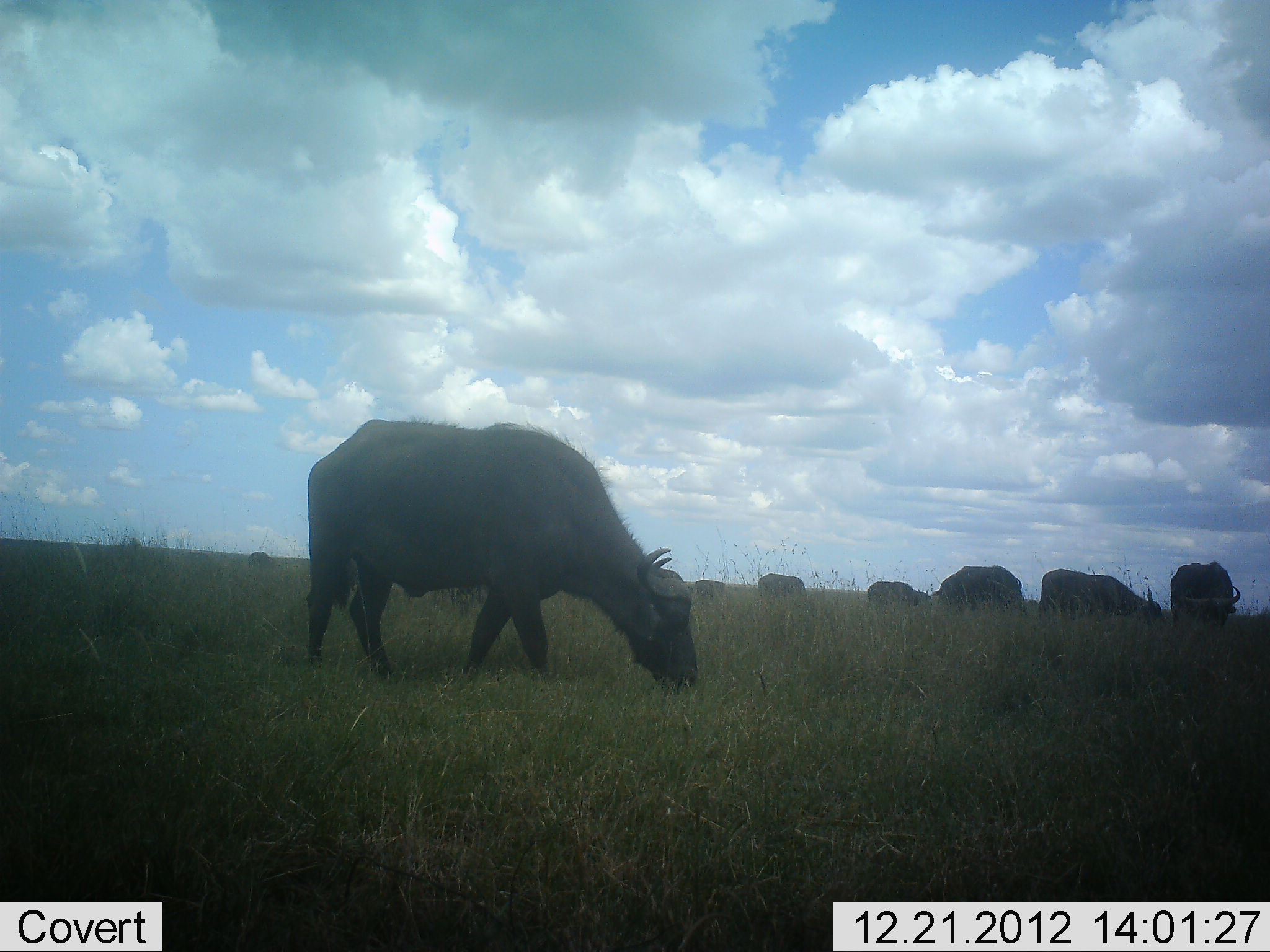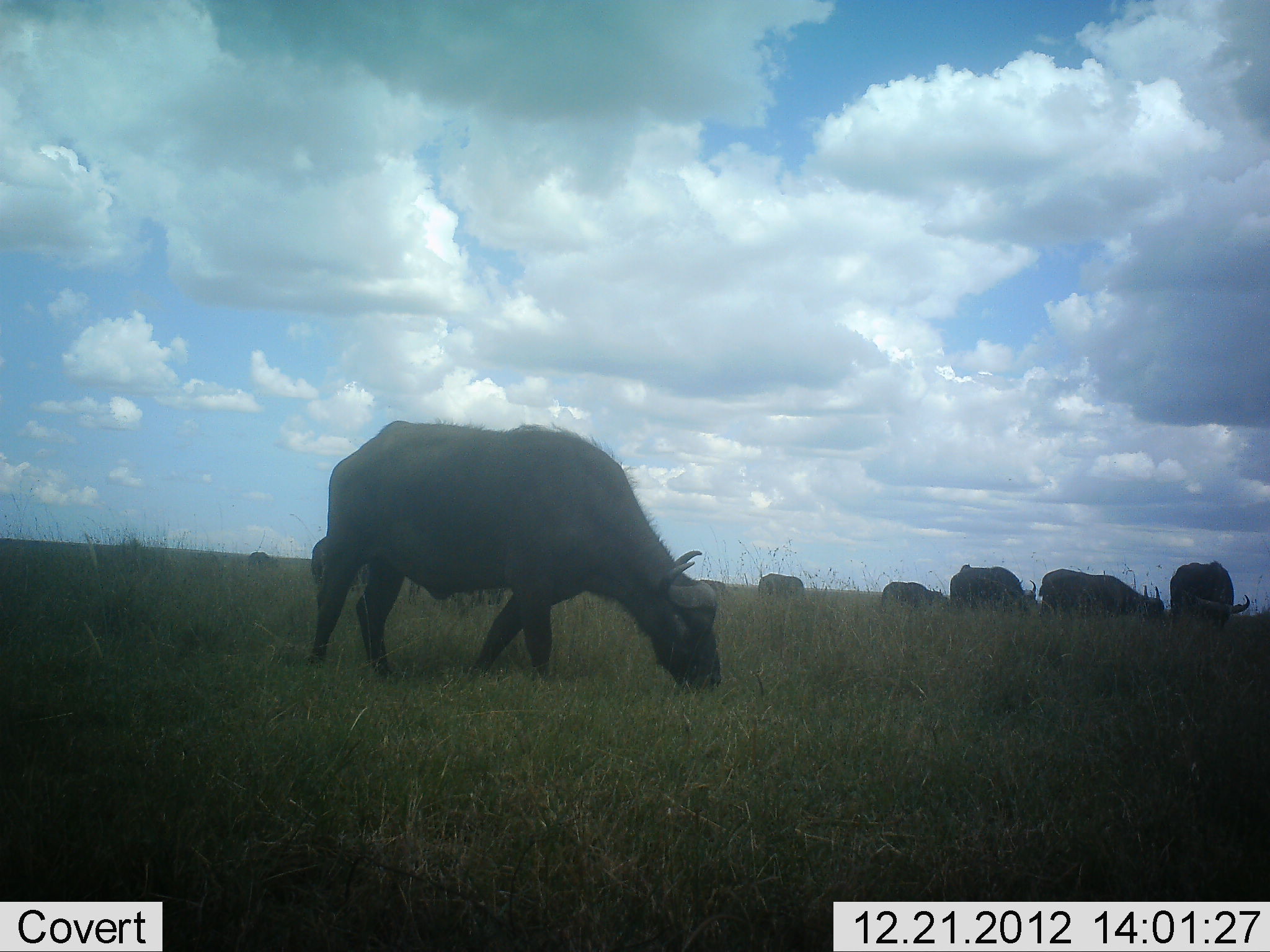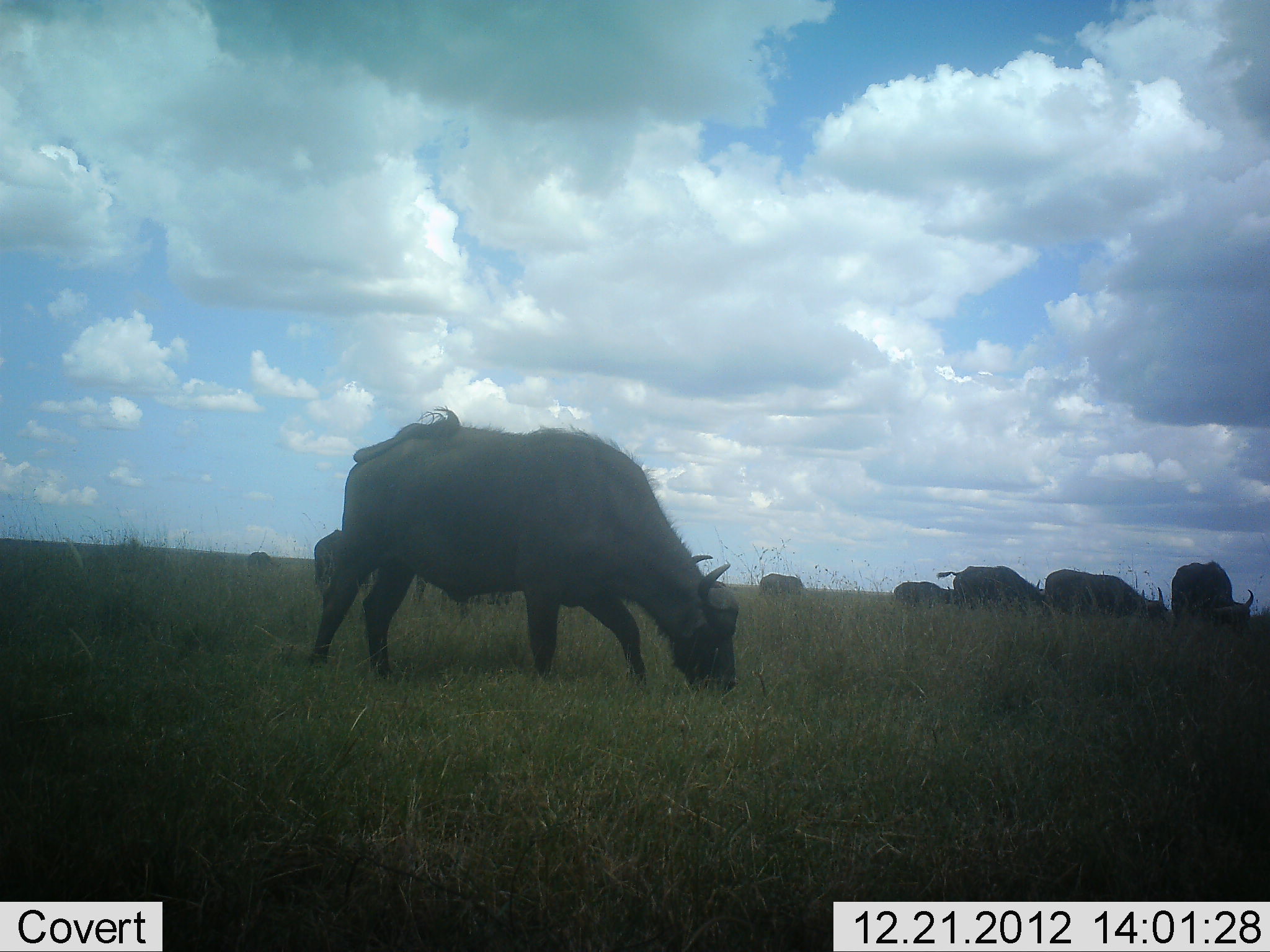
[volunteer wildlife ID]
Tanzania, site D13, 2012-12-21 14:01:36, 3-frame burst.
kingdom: Animalia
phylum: Chordata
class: Mammalia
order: Artiodactyla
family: Bovidae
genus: Syncerus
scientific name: Syncerus caffer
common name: cape buffalo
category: buffalo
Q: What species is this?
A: Buffalo (cape buffalo) (Syncerus caffer).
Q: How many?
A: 8.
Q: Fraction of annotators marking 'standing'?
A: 44%.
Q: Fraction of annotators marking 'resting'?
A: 0%.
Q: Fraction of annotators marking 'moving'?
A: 12%.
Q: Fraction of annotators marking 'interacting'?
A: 0%.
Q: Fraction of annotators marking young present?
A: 0%.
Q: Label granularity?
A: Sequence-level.